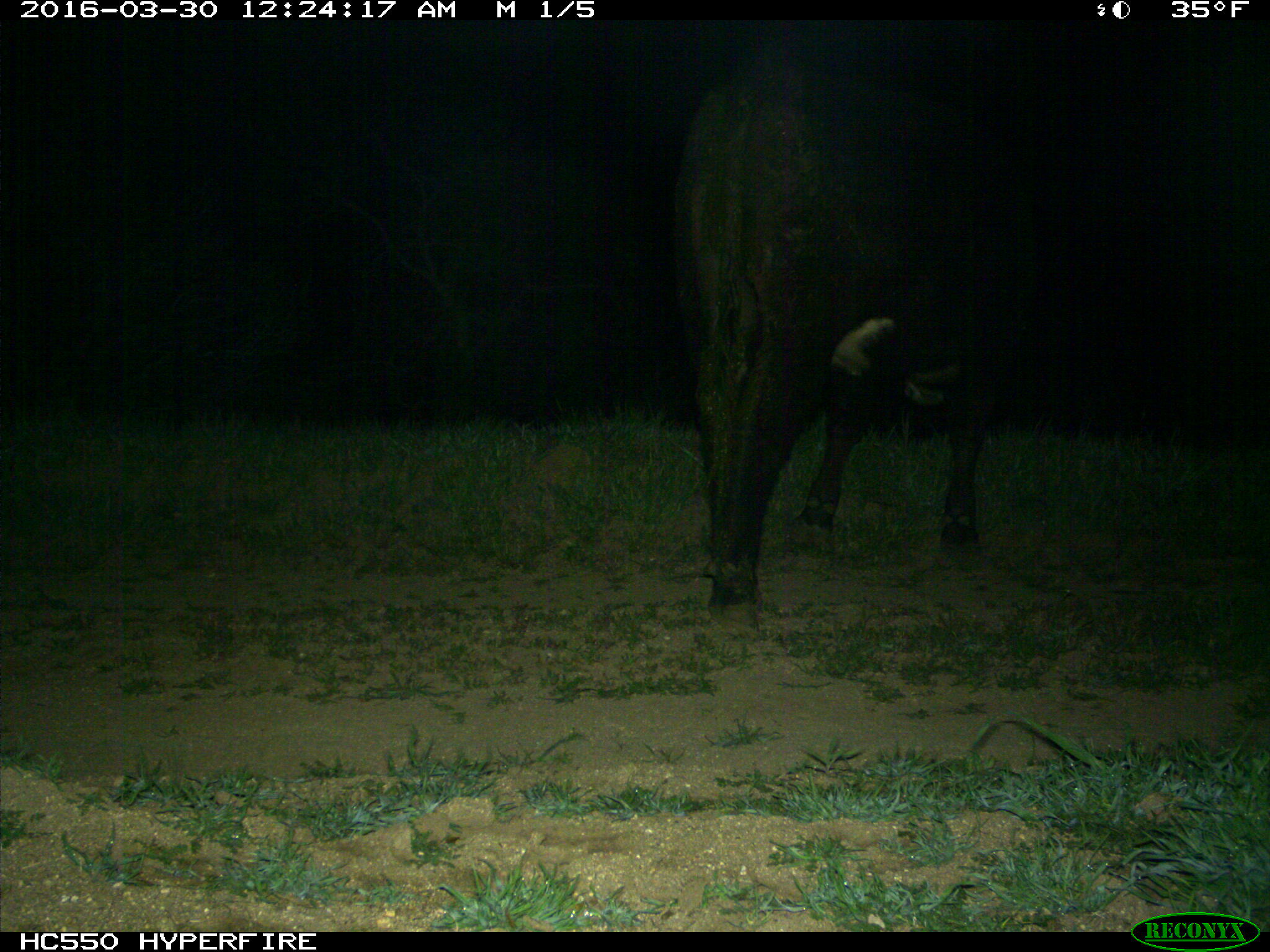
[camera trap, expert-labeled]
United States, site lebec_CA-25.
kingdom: Animalia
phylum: Chordata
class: Mammalia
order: Artiodactyla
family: Bovidae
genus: Bos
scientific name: Bos taurus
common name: domestic cow